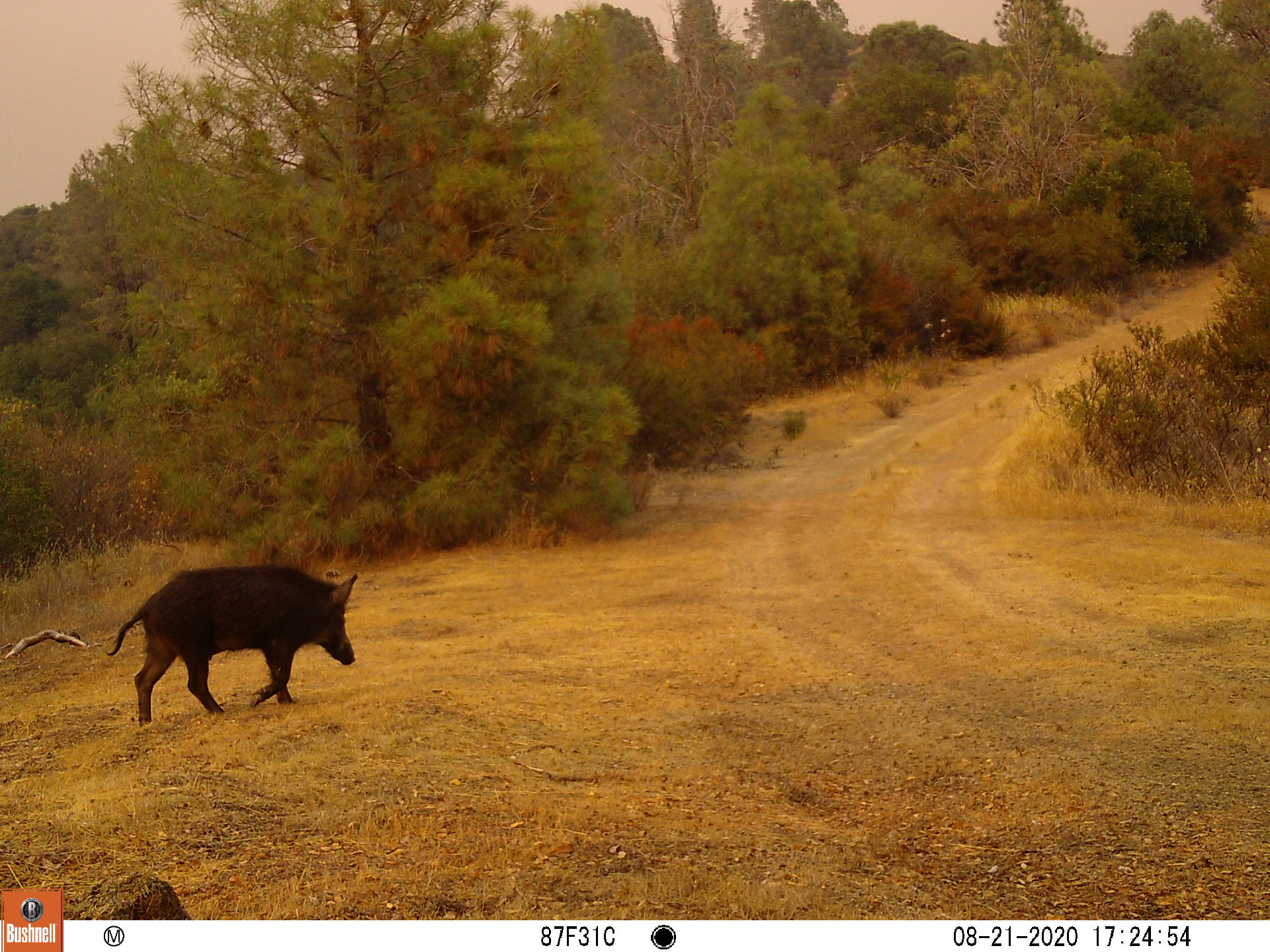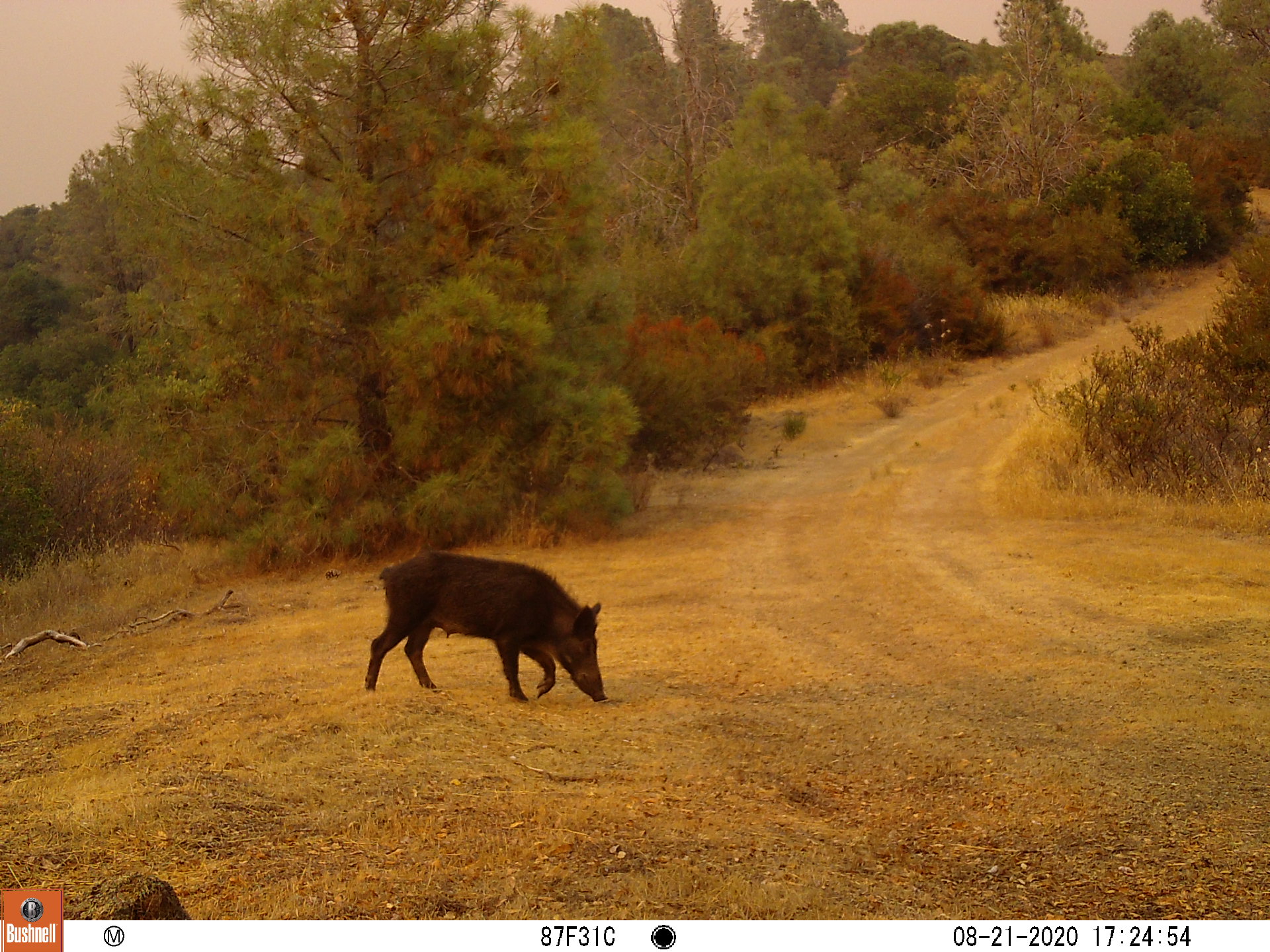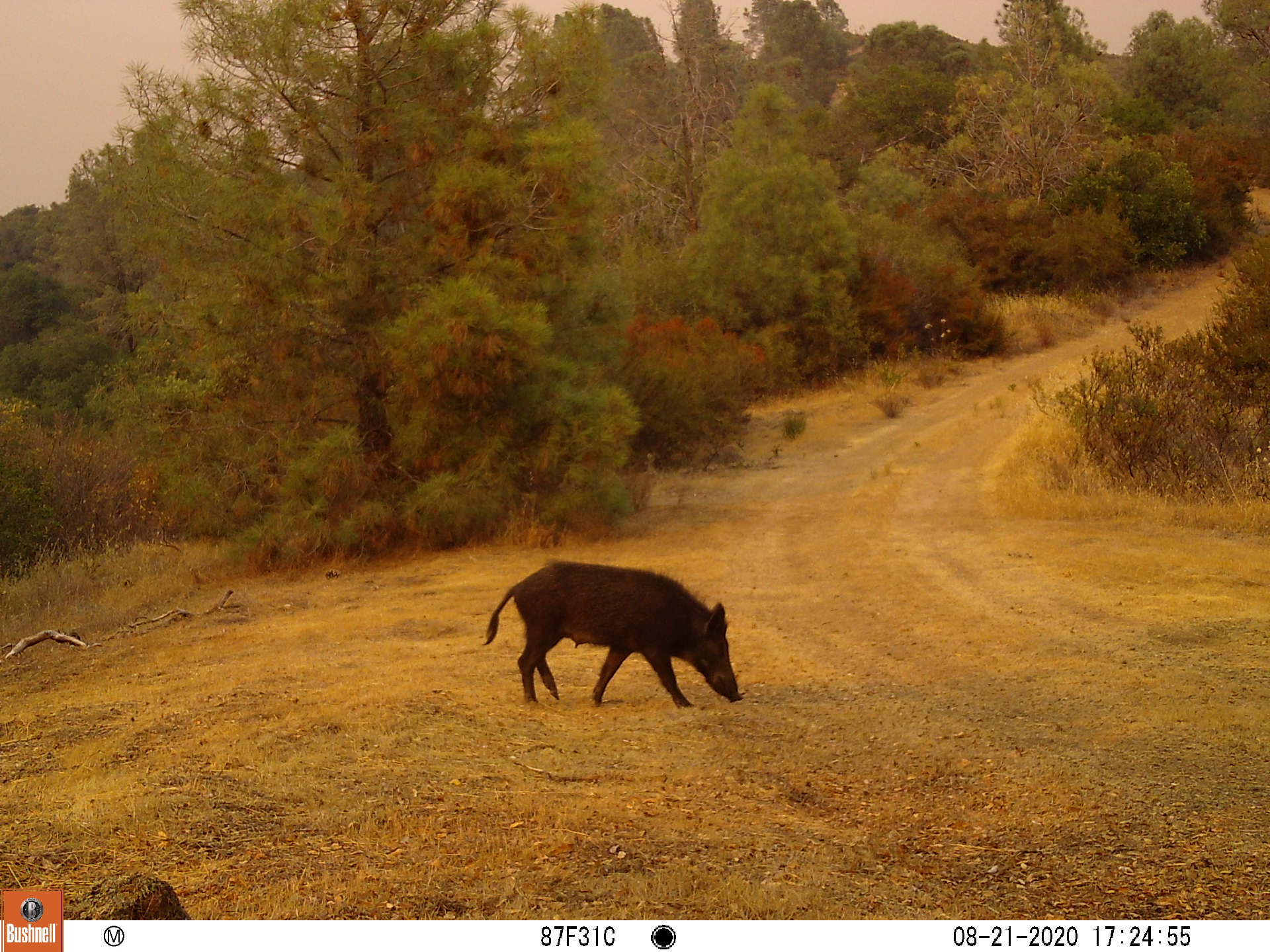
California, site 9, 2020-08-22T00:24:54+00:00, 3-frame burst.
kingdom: Animalia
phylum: Chordata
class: Mammalia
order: Artiodactyla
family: Suidae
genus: Sus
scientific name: Sus scrofa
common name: wild boar